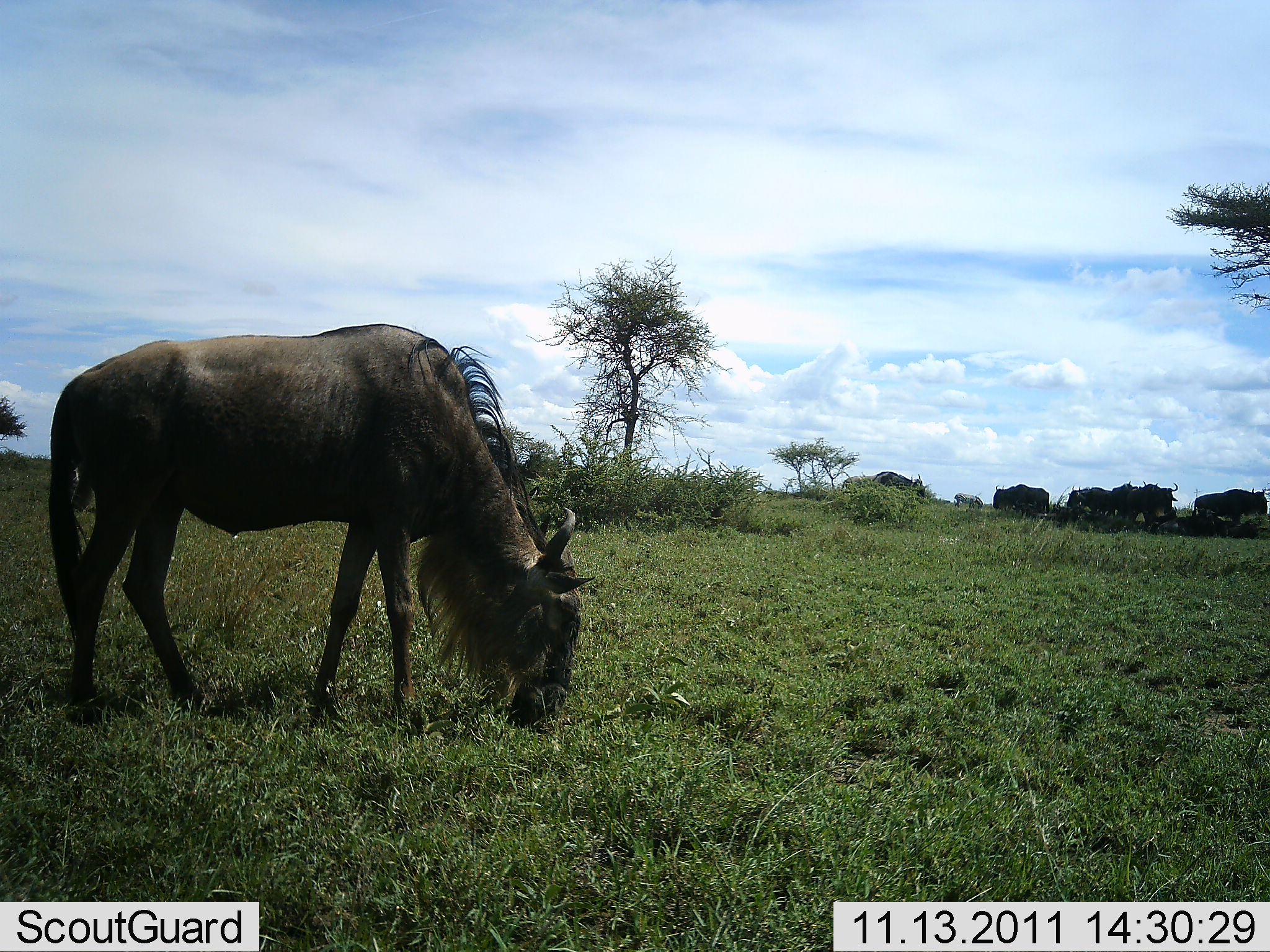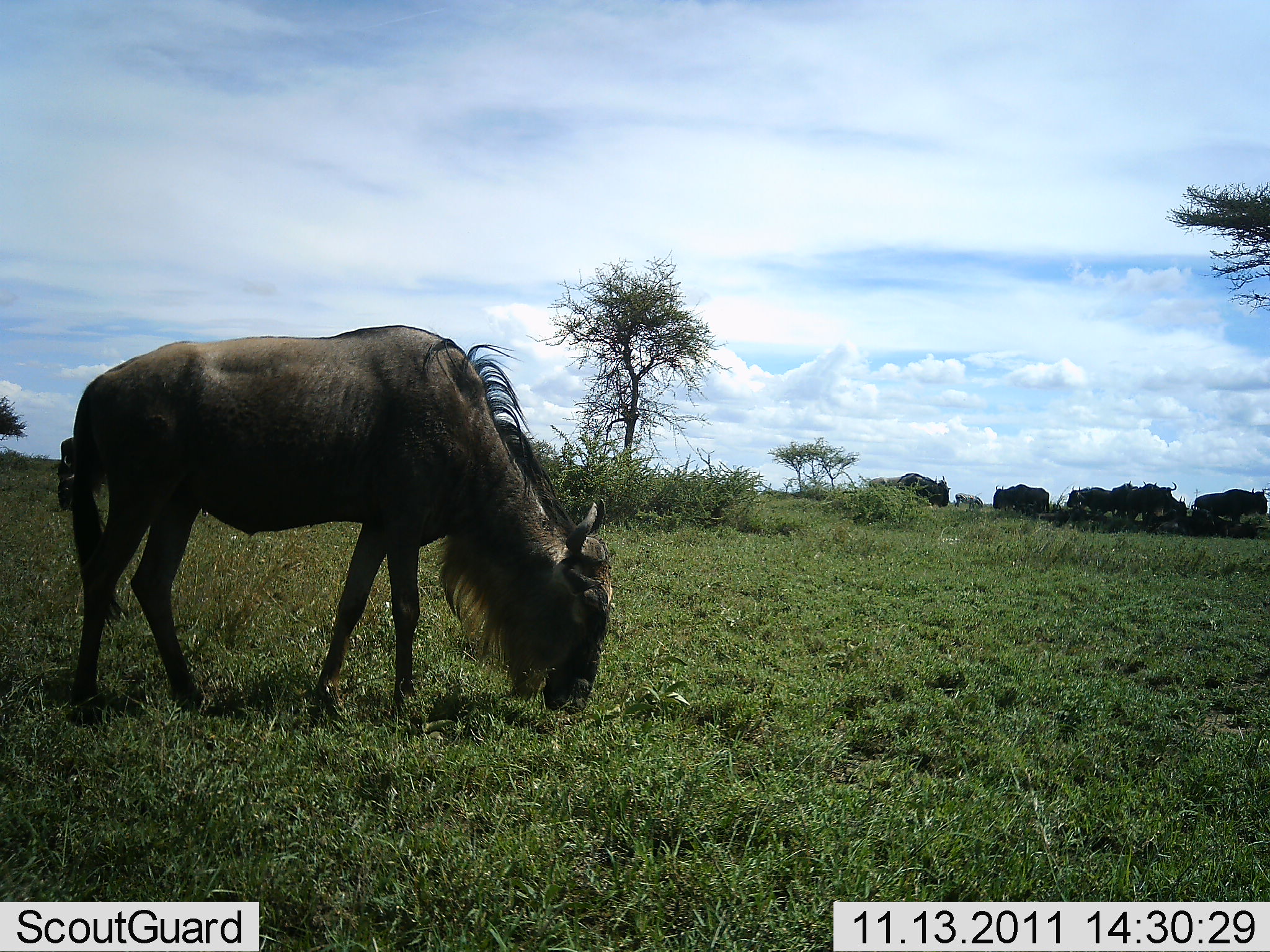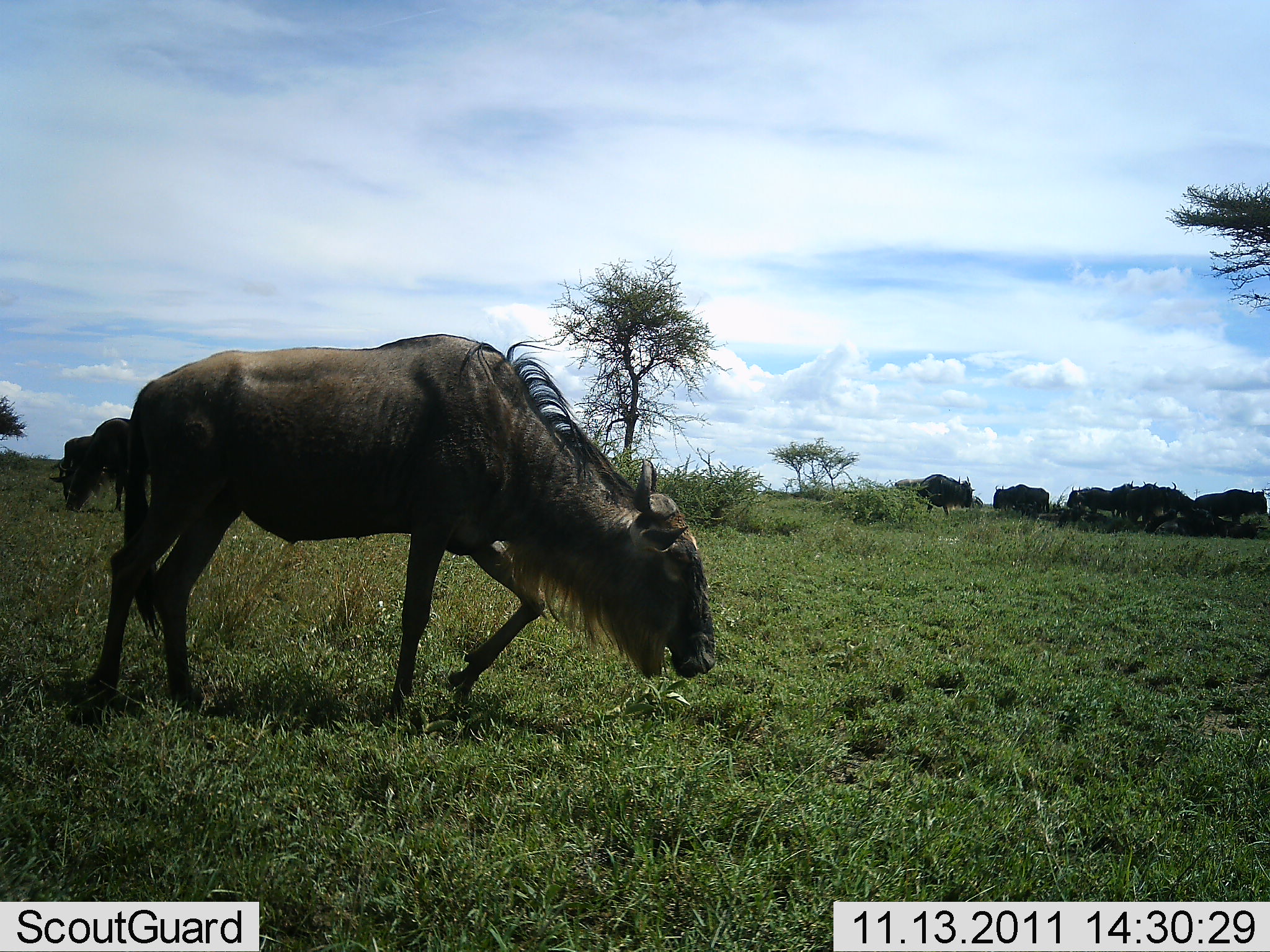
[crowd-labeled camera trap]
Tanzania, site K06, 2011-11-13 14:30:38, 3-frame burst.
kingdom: Animalia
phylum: Chordata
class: Mammalia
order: Artiodactyla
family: Bovidae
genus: Connochaetes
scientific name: Connochaetes taurinus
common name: blue wildebeest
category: wildebeest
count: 9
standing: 40%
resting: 7%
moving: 53%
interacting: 0%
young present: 0%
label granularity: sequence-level